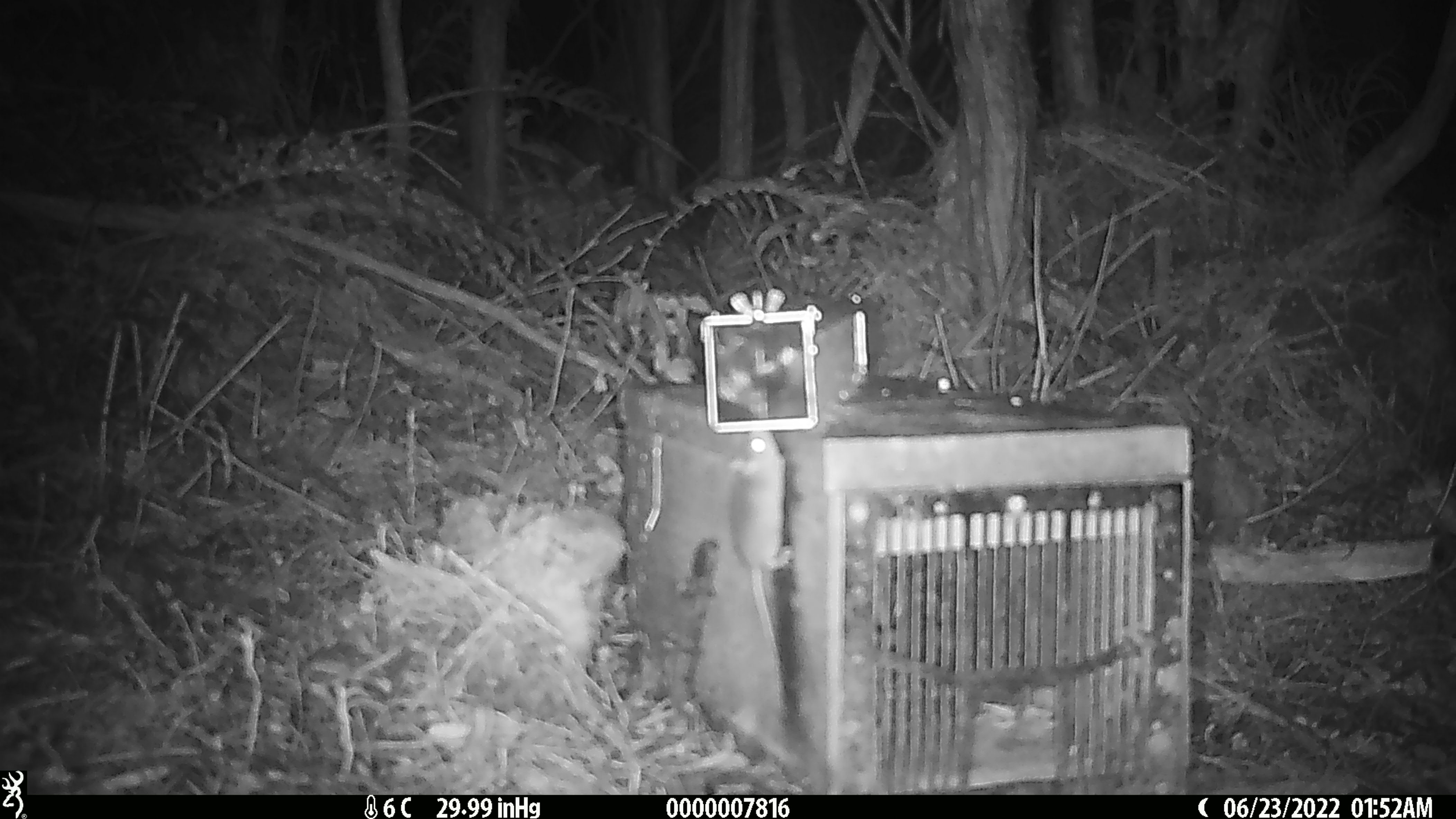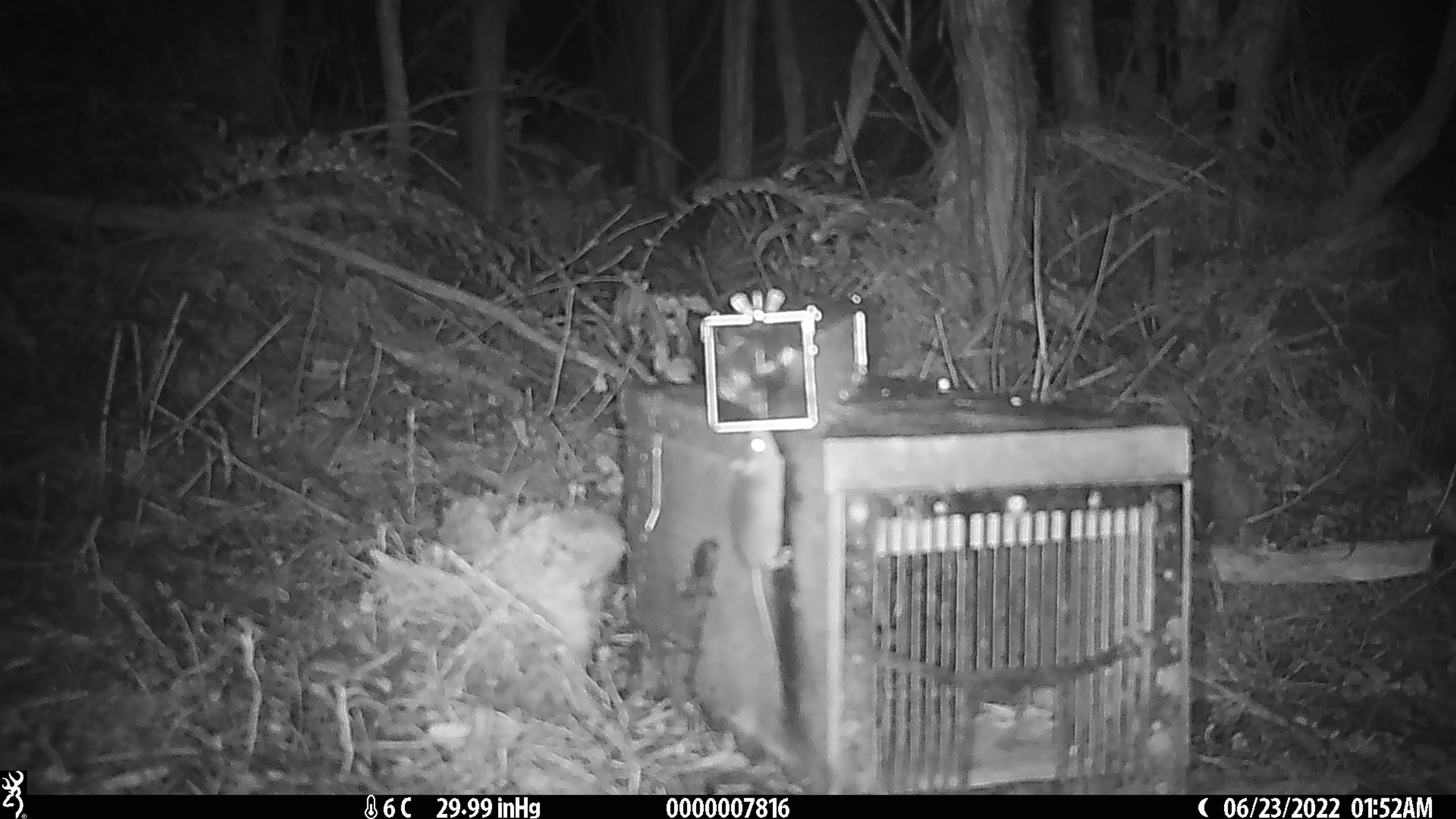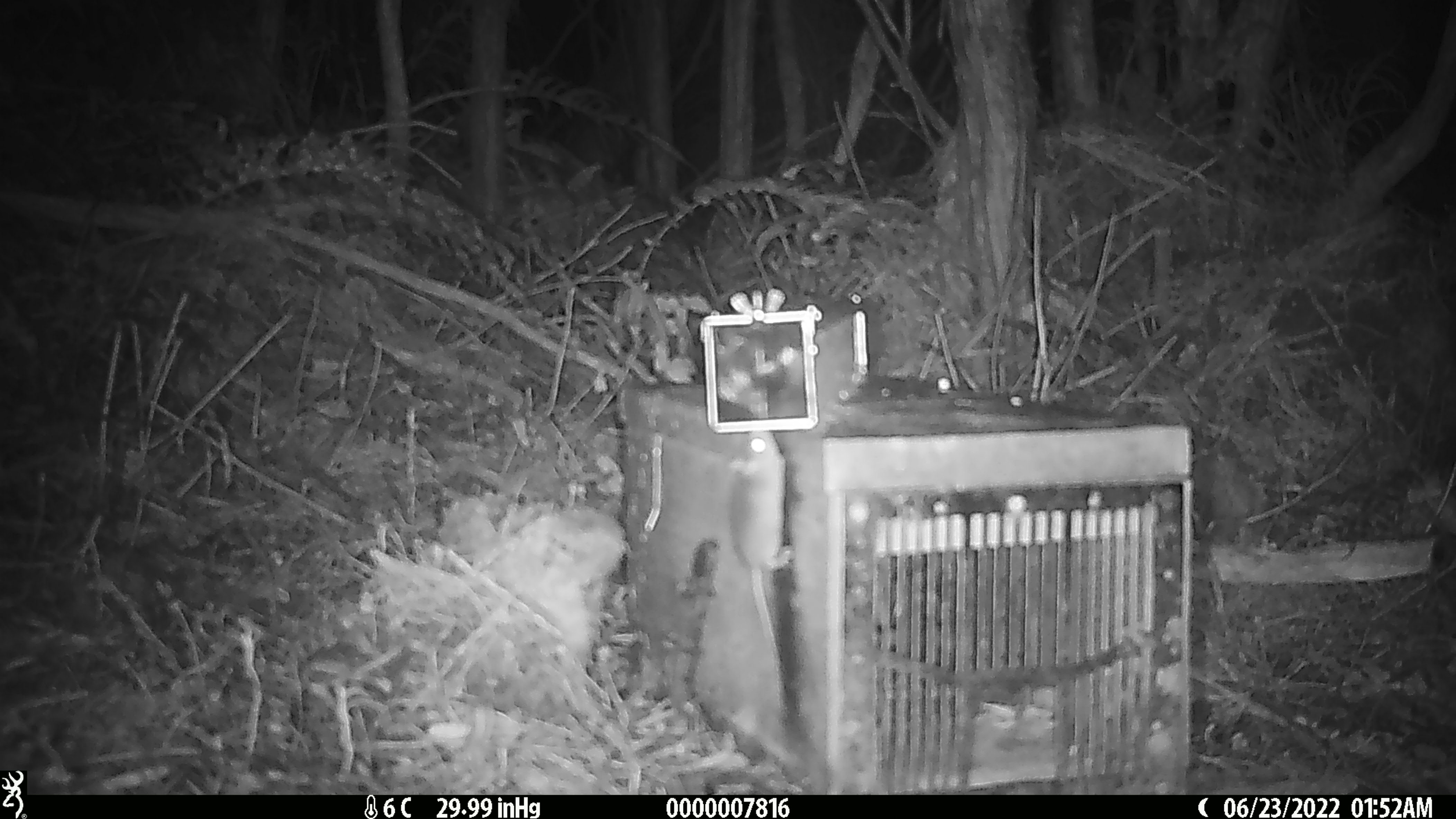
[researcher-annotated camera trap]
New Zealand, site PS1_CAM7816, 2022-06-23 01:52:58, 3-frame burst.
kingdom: Animalia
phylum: Chordata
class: Mammalia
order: Rodentia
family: Muridae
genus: Mus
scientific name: Mus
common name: mouse